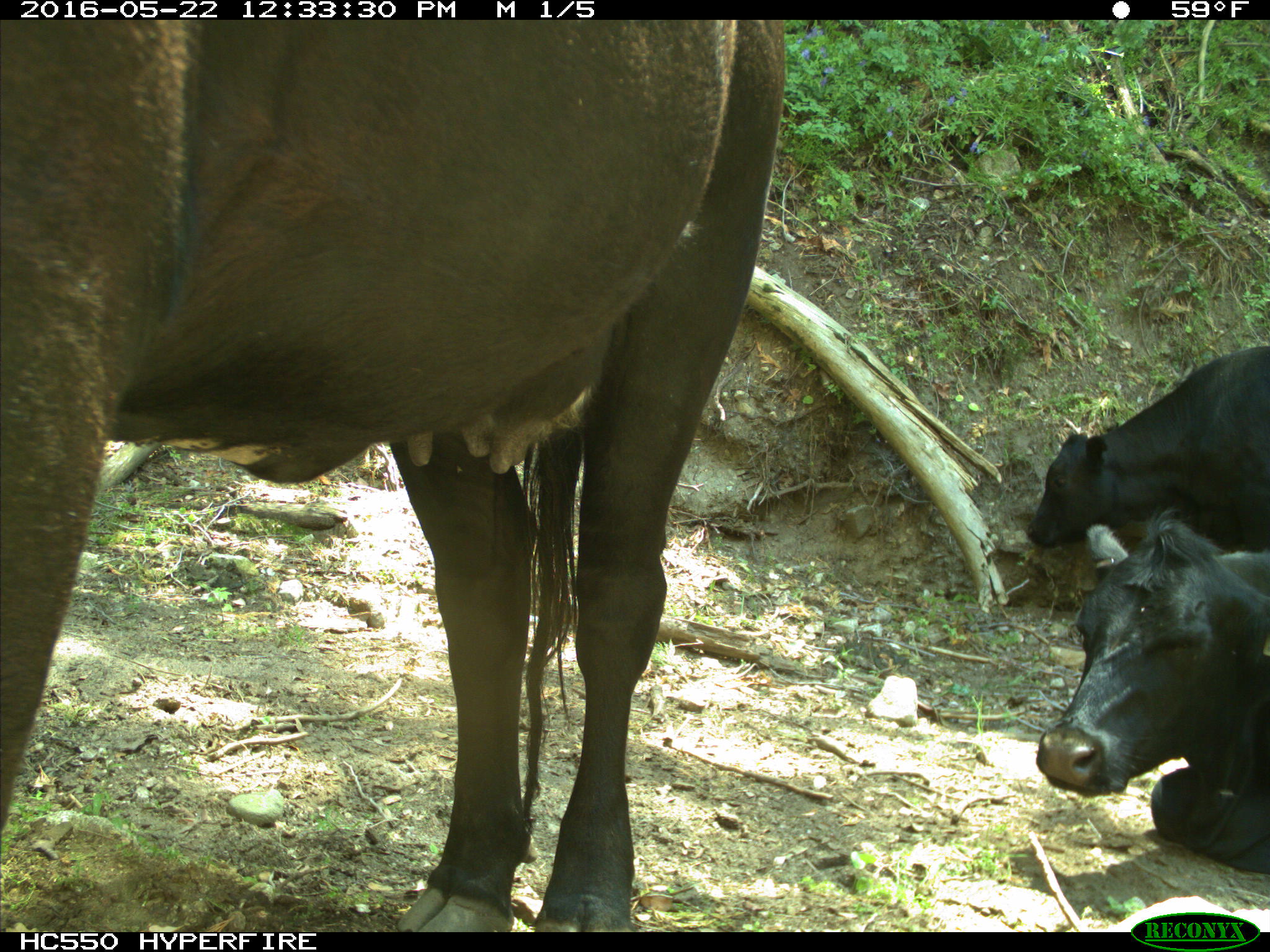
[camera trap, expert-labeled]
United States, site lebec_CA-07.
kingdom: Animalia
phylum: Chordata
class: Mammalia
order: Artiodactyla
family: Bovidae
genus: Bos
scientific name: Bos taurus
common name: domestic cow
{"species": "Bos taurus (domestic cow)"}